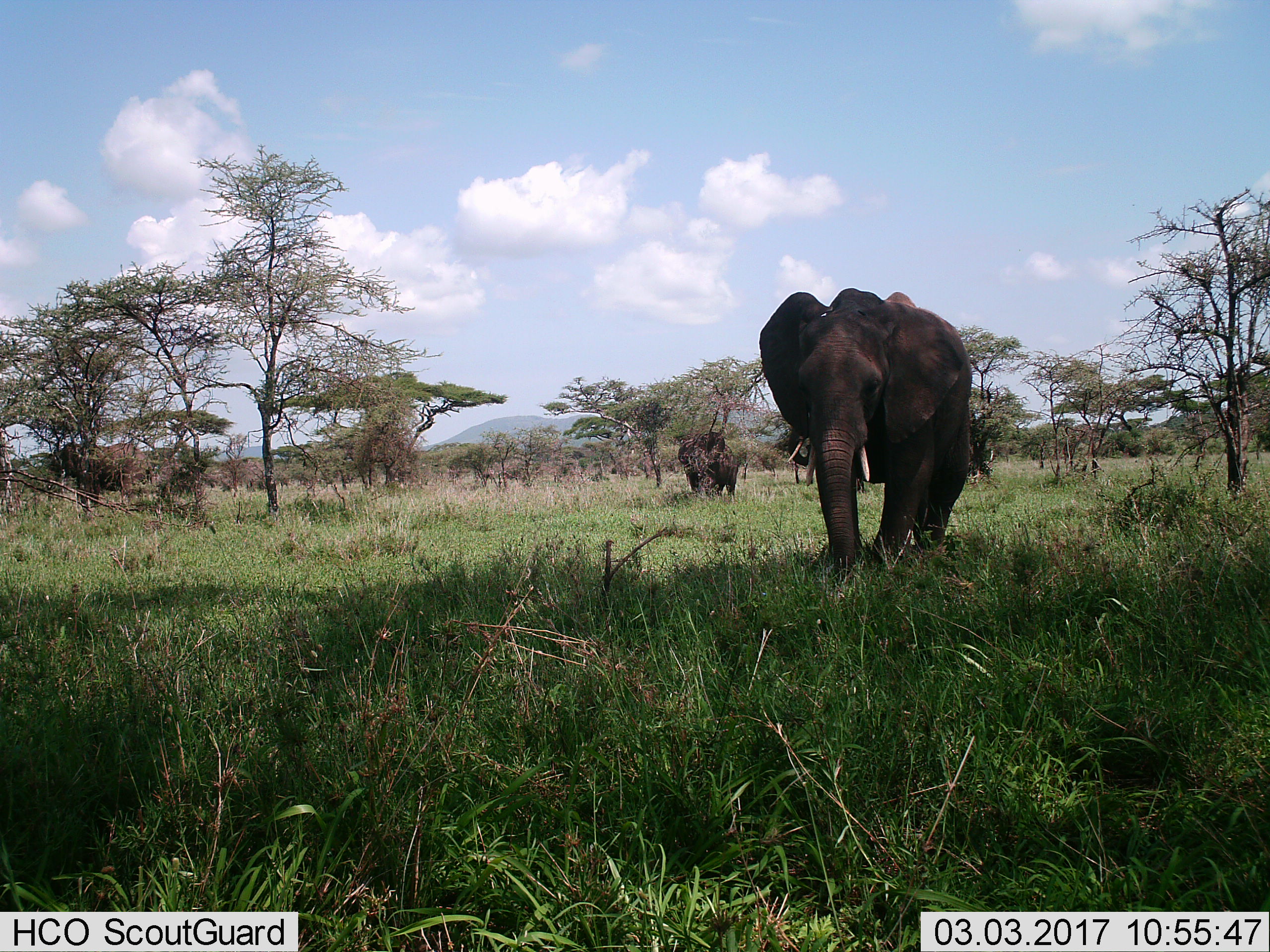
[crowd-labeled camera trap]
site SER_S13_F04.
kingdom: Animalia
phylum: Chordata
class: Mammalia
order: Proboscidea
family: Elephantidae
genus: Loxodonta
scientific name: Loxodonta africana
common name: african bush elephant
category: elephant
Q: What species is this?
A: Elephant (african bush elephant) (Loxodonta africana).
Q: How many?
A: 3.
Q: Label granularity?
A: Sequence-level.